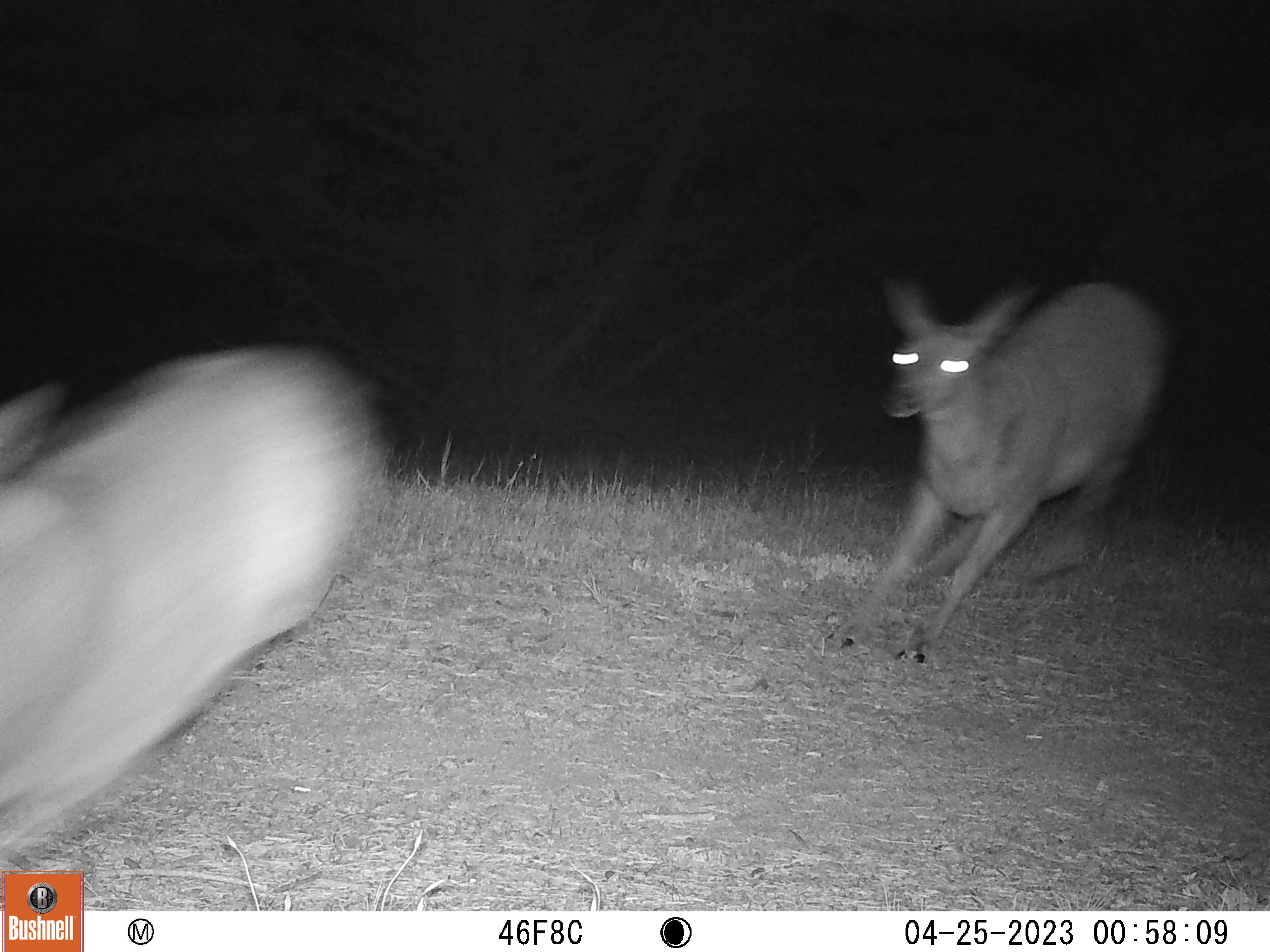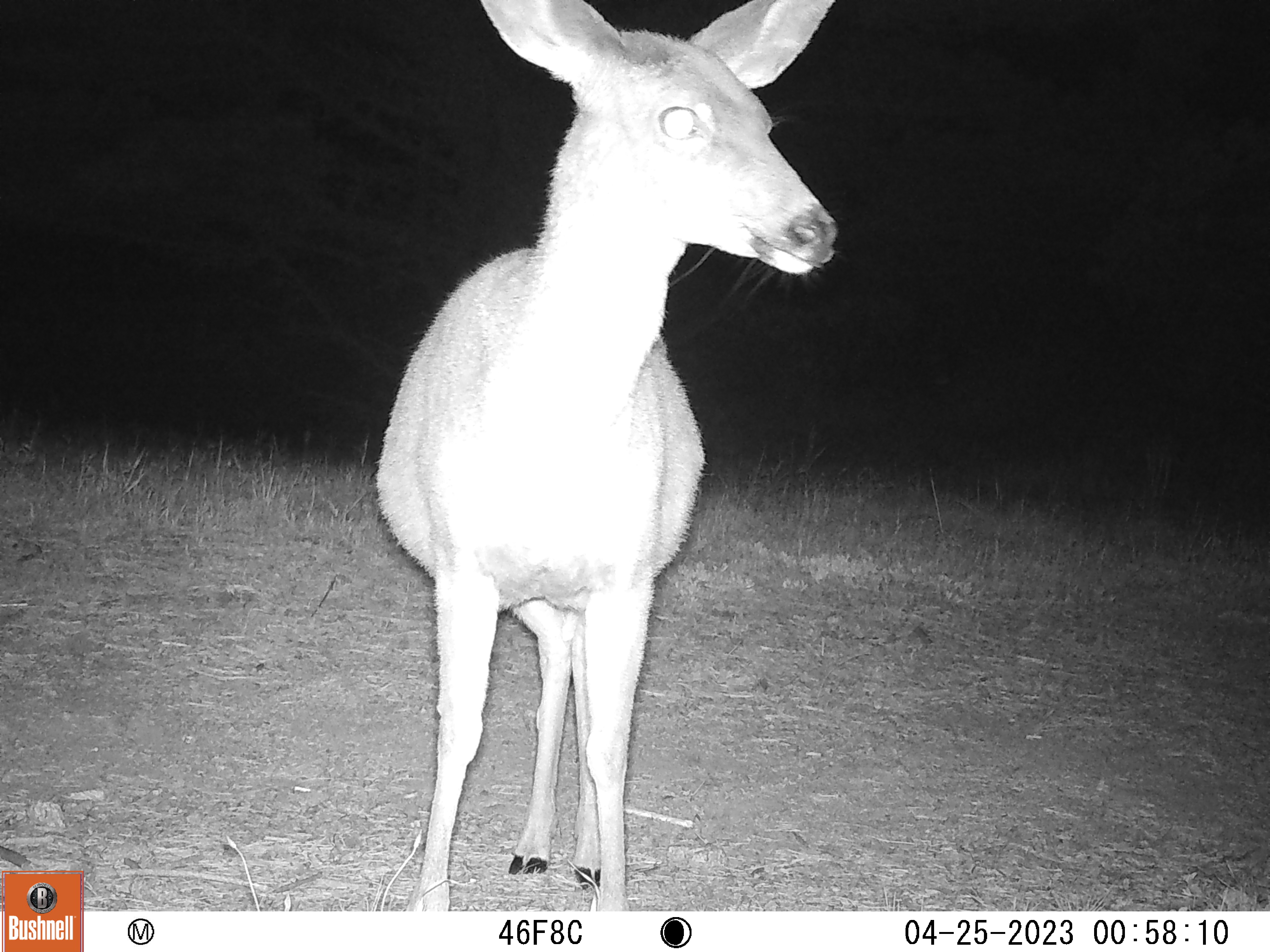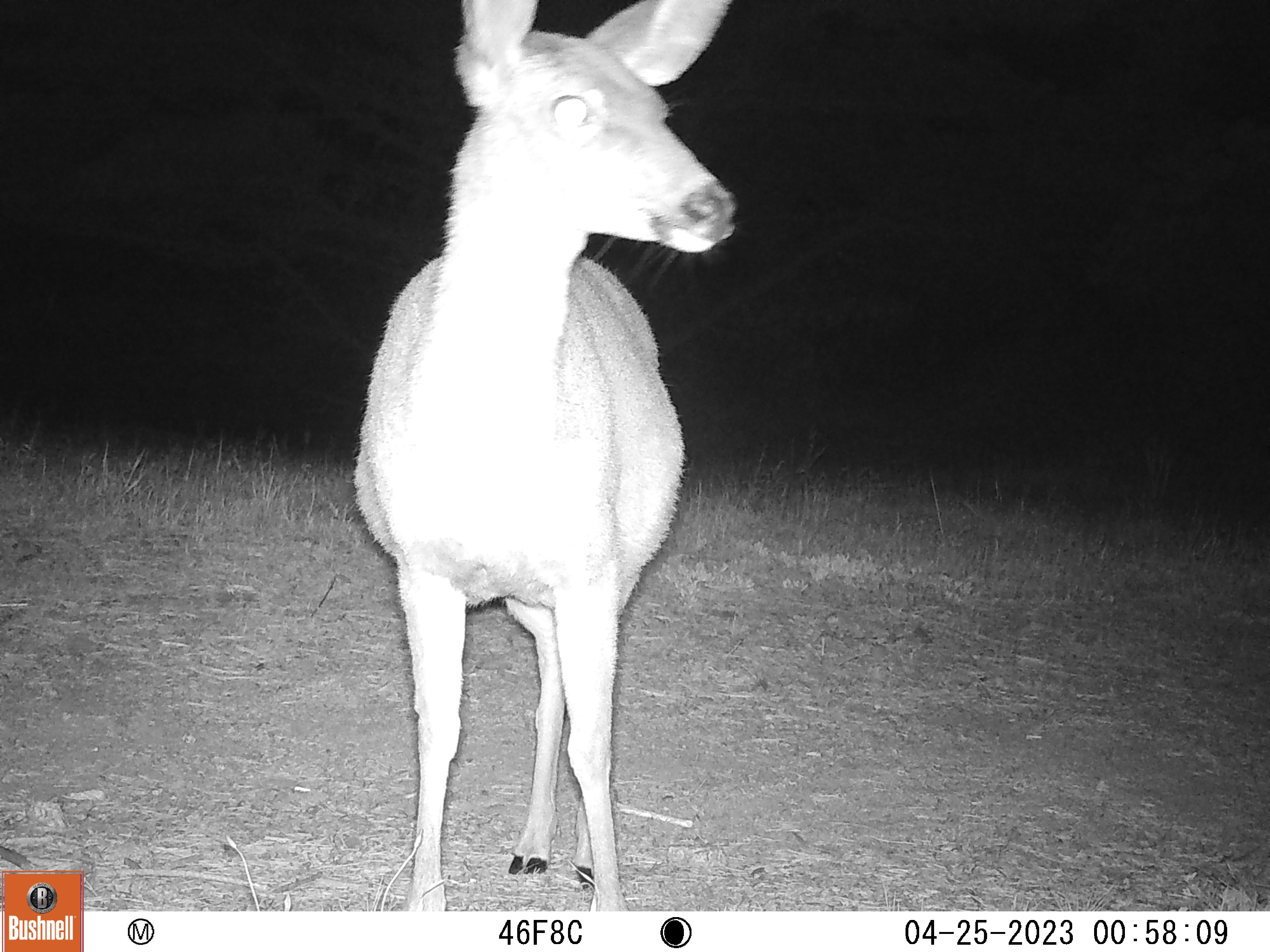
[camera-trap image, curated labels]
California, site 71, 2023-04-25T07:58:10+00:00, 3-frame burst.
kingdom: Animalia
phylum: Chordata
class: Mammalia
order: Artiodactyla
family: Cervidae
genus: Odocoileus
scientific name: Odocoileus hemionus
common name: mule deer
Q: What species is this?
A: Mule deer (Odocoileus hemionus).